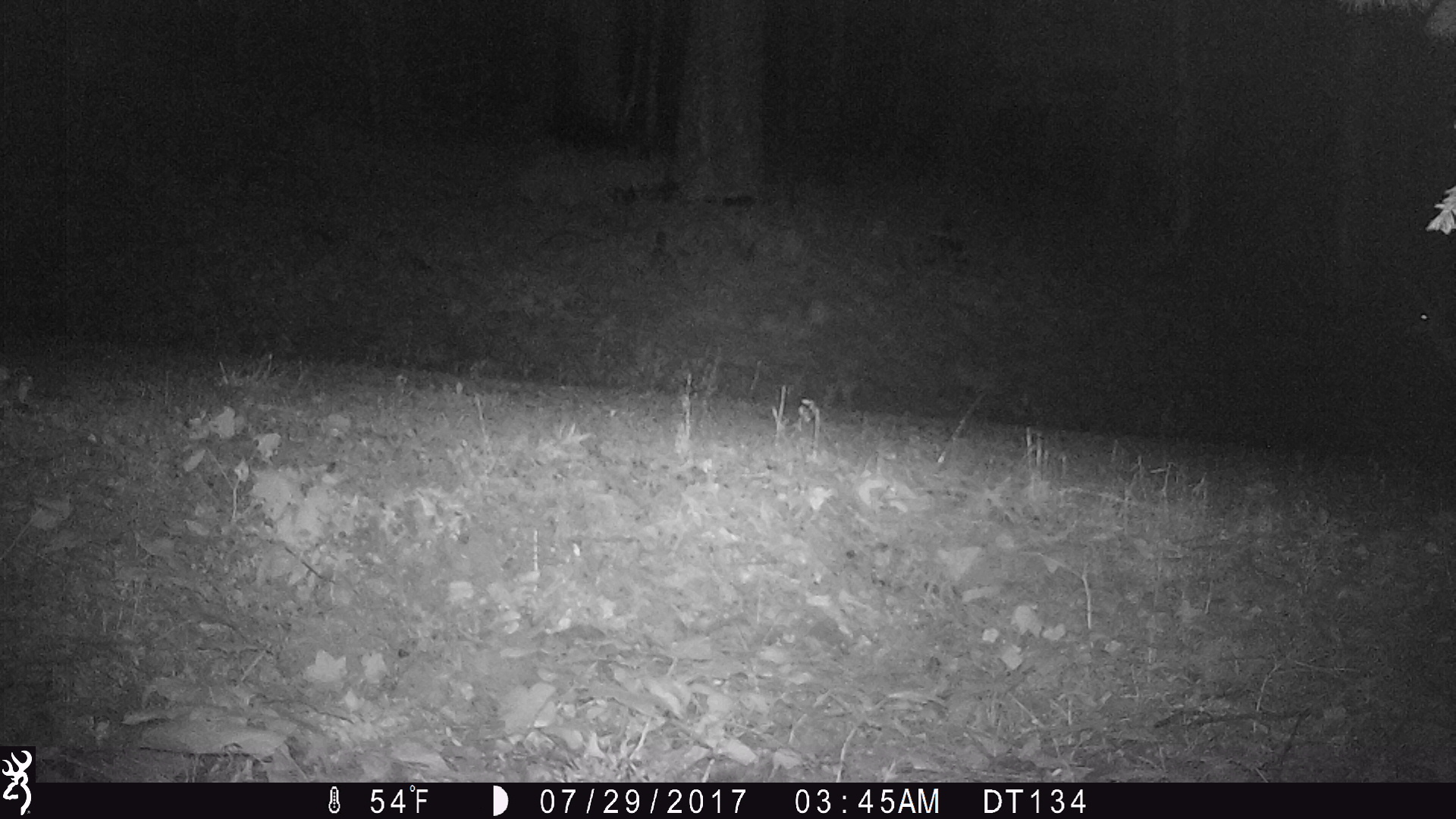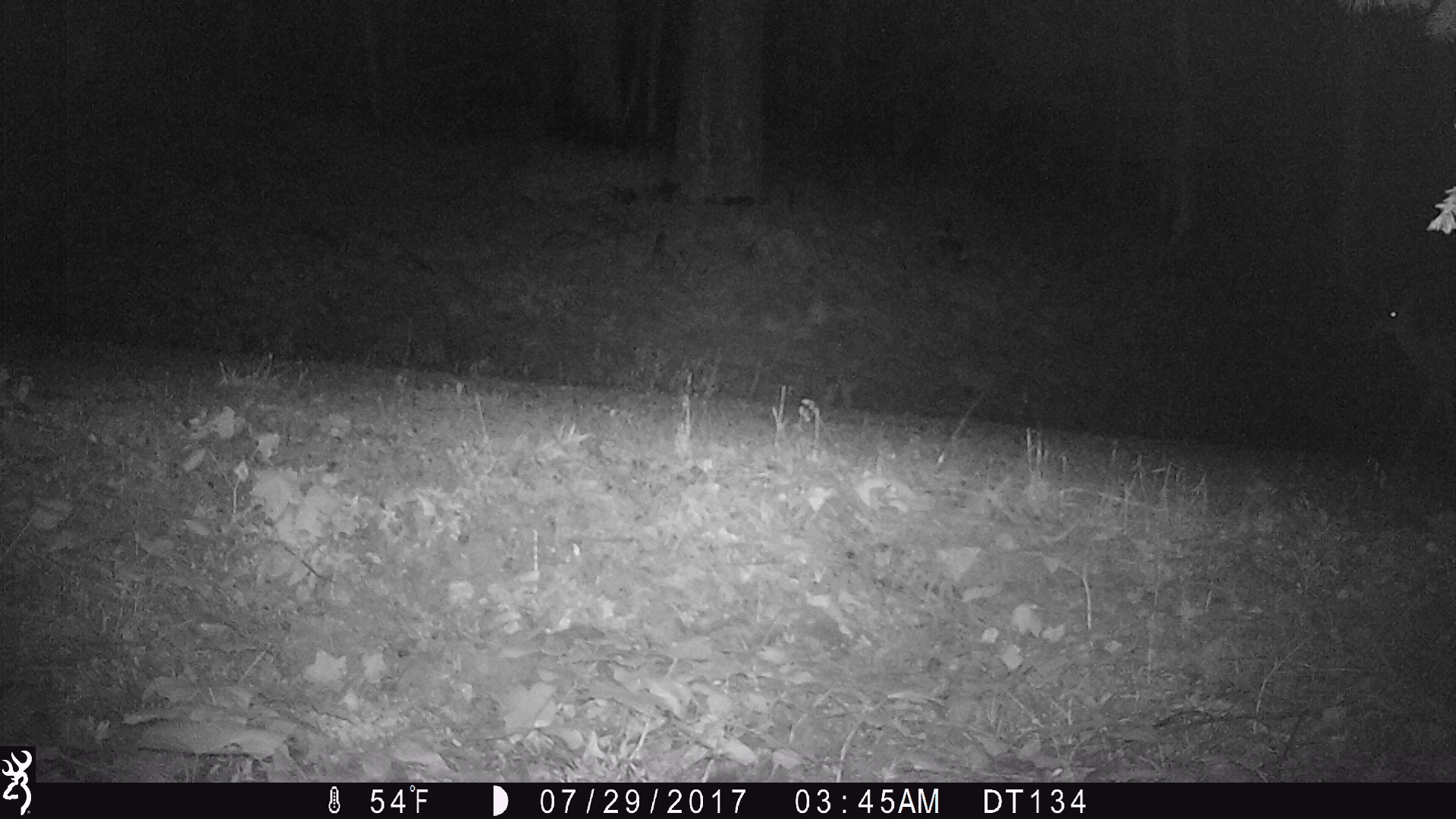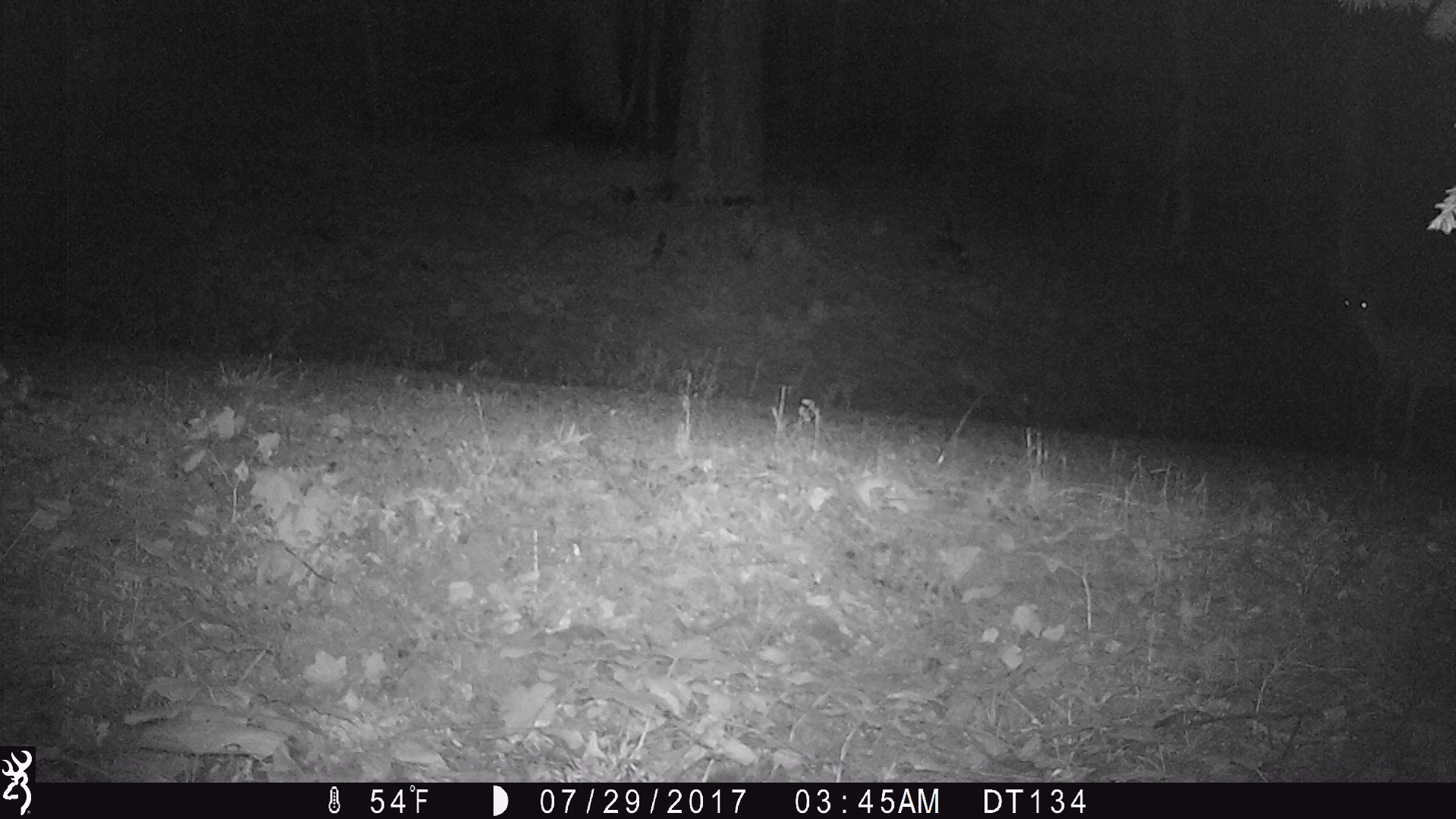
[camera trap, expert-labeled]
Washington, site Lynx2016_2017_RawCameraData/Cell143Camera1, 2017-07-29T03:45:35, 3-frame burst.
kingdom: Animalia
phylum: Chordata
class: Mammalia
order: Artiodactyla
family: Cervidae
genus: Odocoileus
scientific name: Odocoileus hemionus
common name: mule deer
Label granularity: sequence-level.